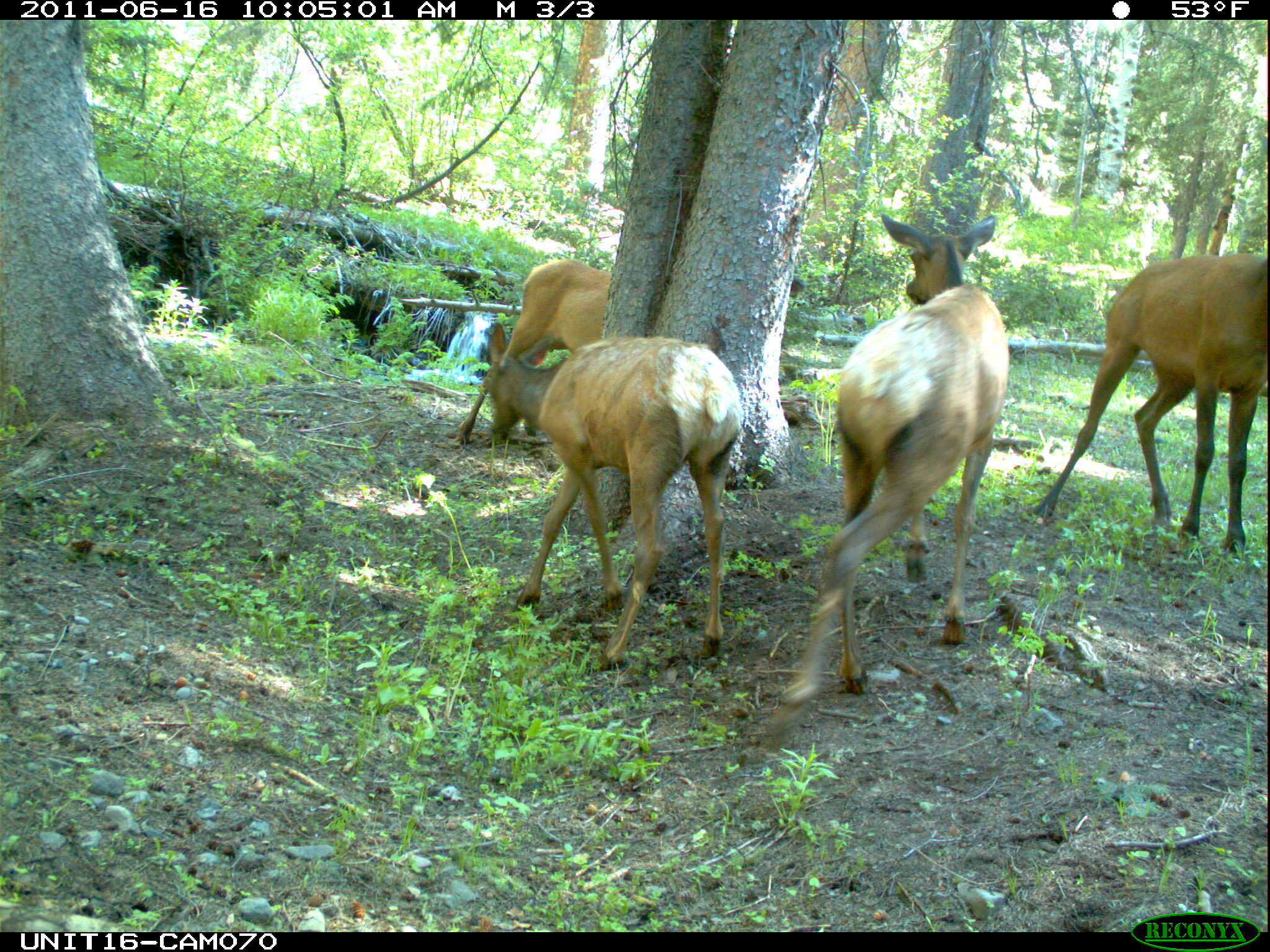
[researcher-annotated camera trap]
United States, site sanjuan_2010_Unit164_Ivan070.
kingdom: Animalia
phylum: Chordata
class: Mammalia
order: Artiodactyla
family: Cervidae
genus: Cervus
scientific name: Cervus elaphus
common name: red deer